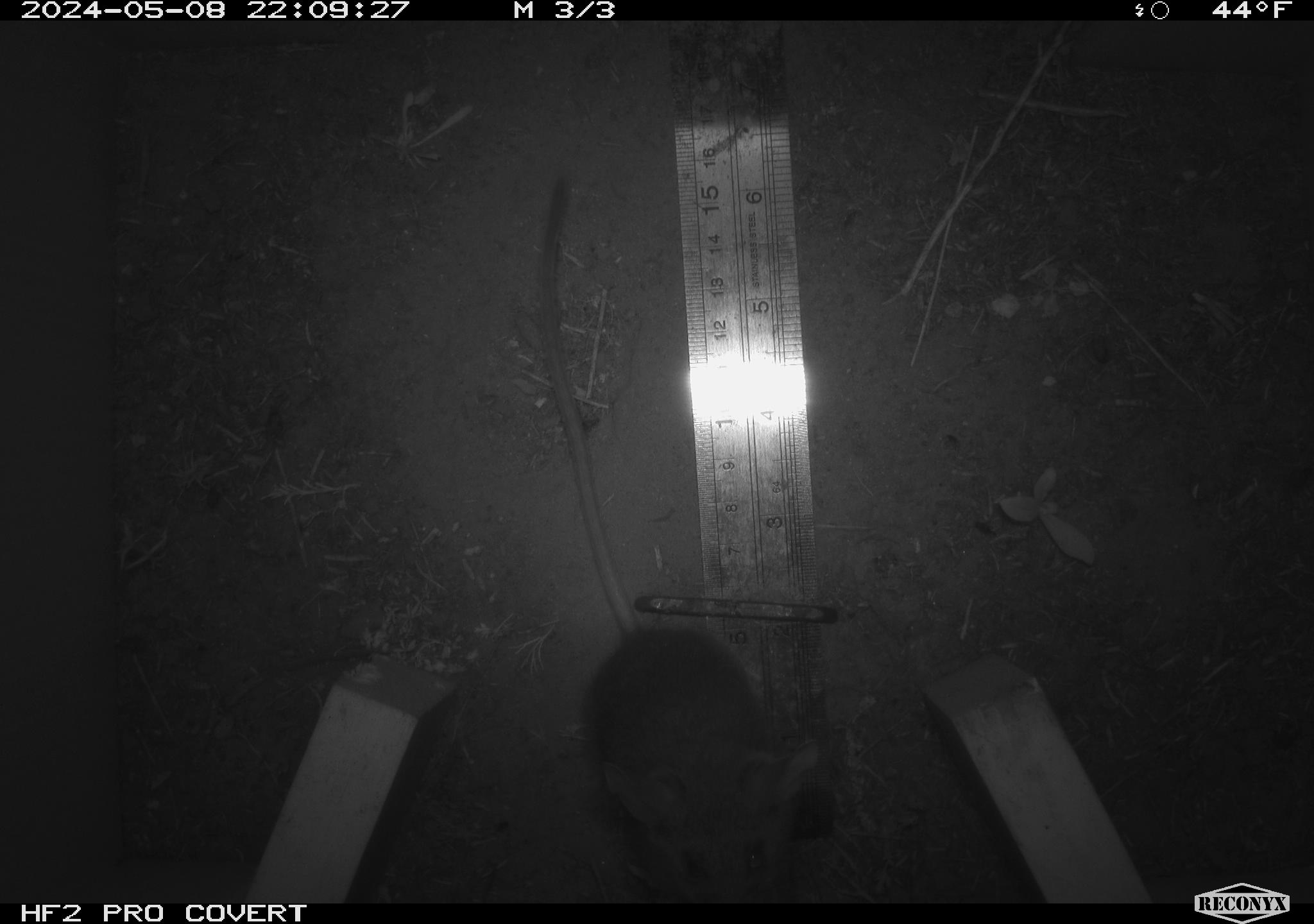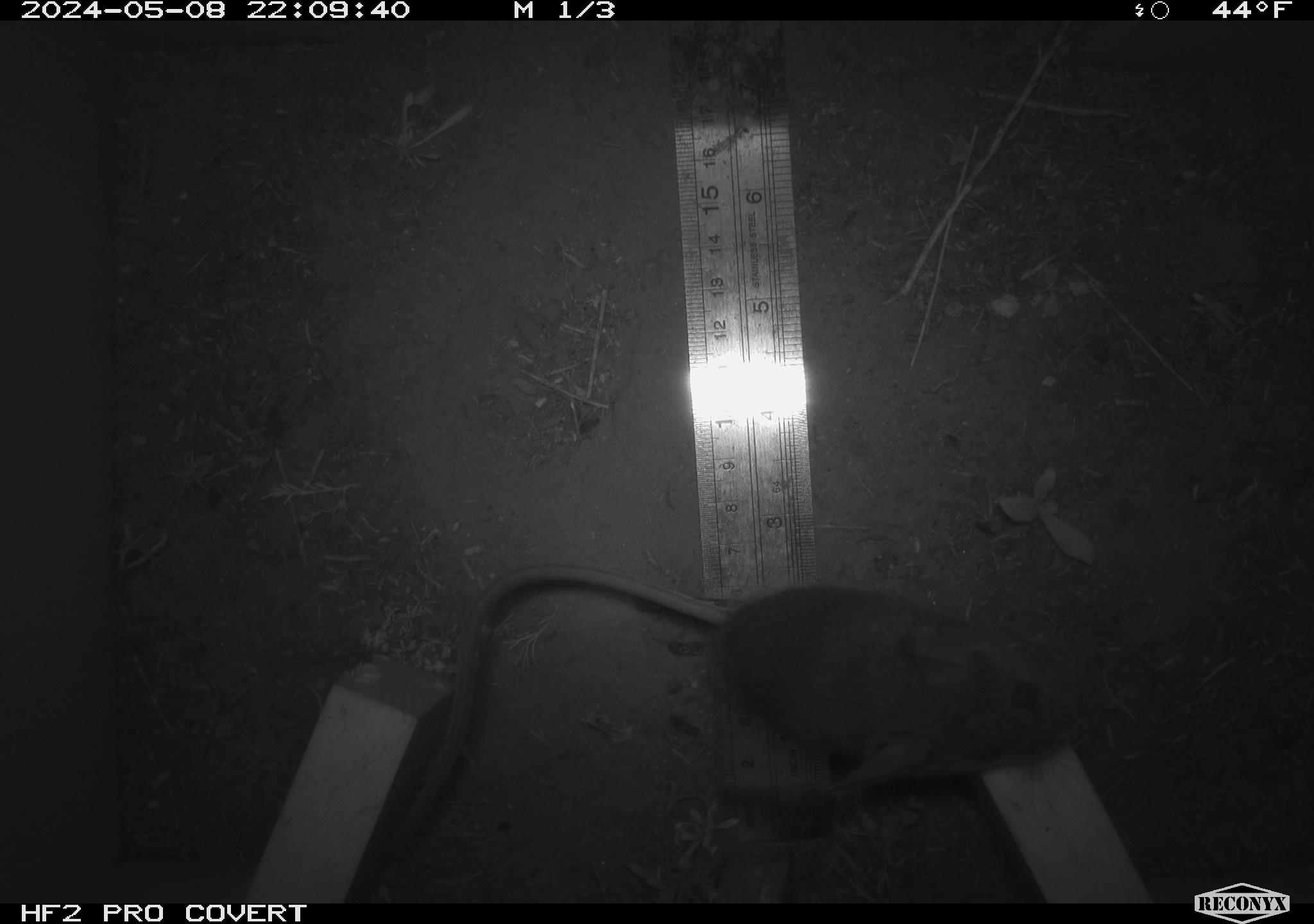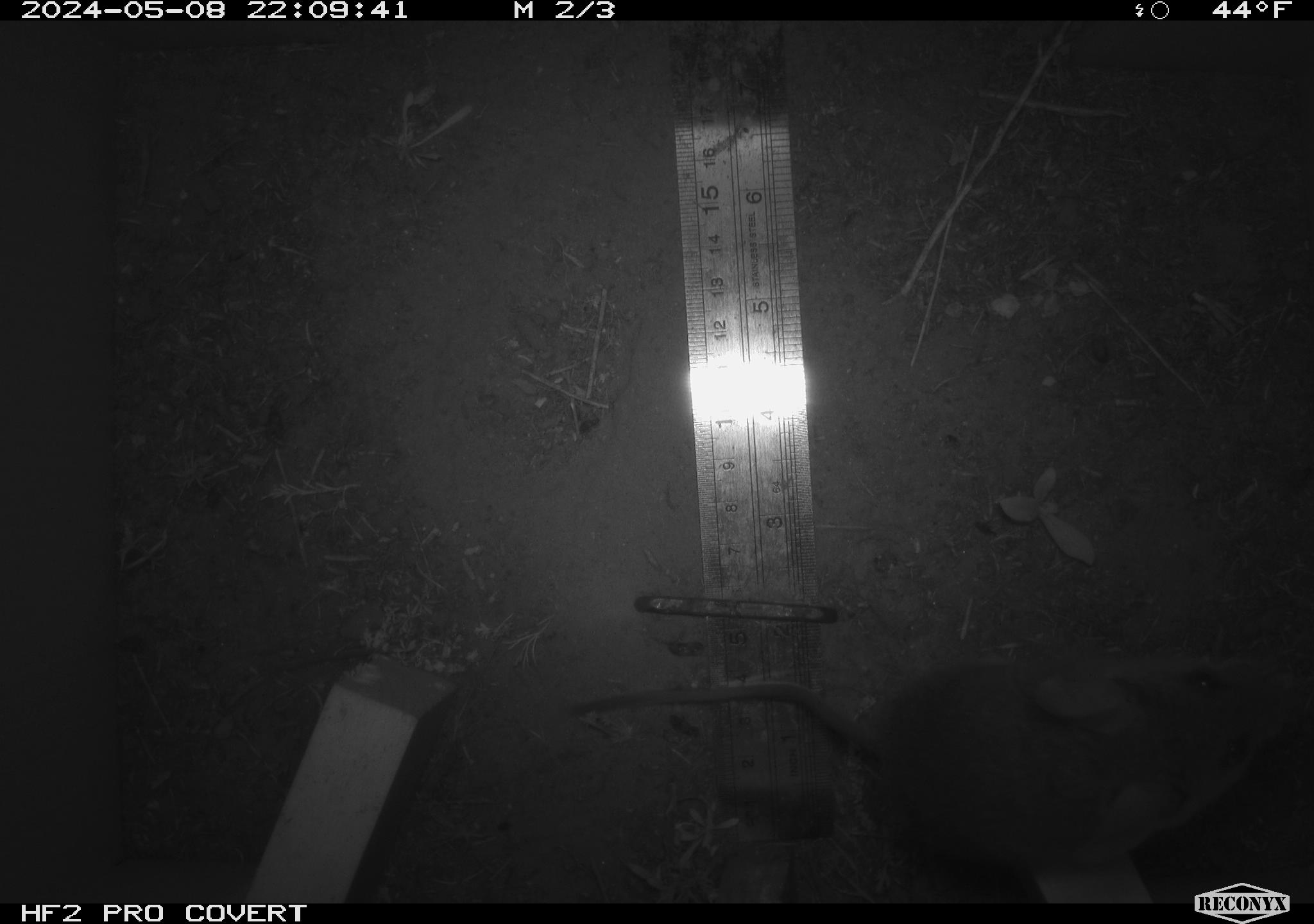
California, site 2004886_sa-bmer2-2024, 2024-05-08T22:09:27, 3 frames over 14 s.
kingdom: Animalia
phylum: Chordata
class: Mammalia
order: Rodentia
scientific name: Rodentia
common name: mouse species